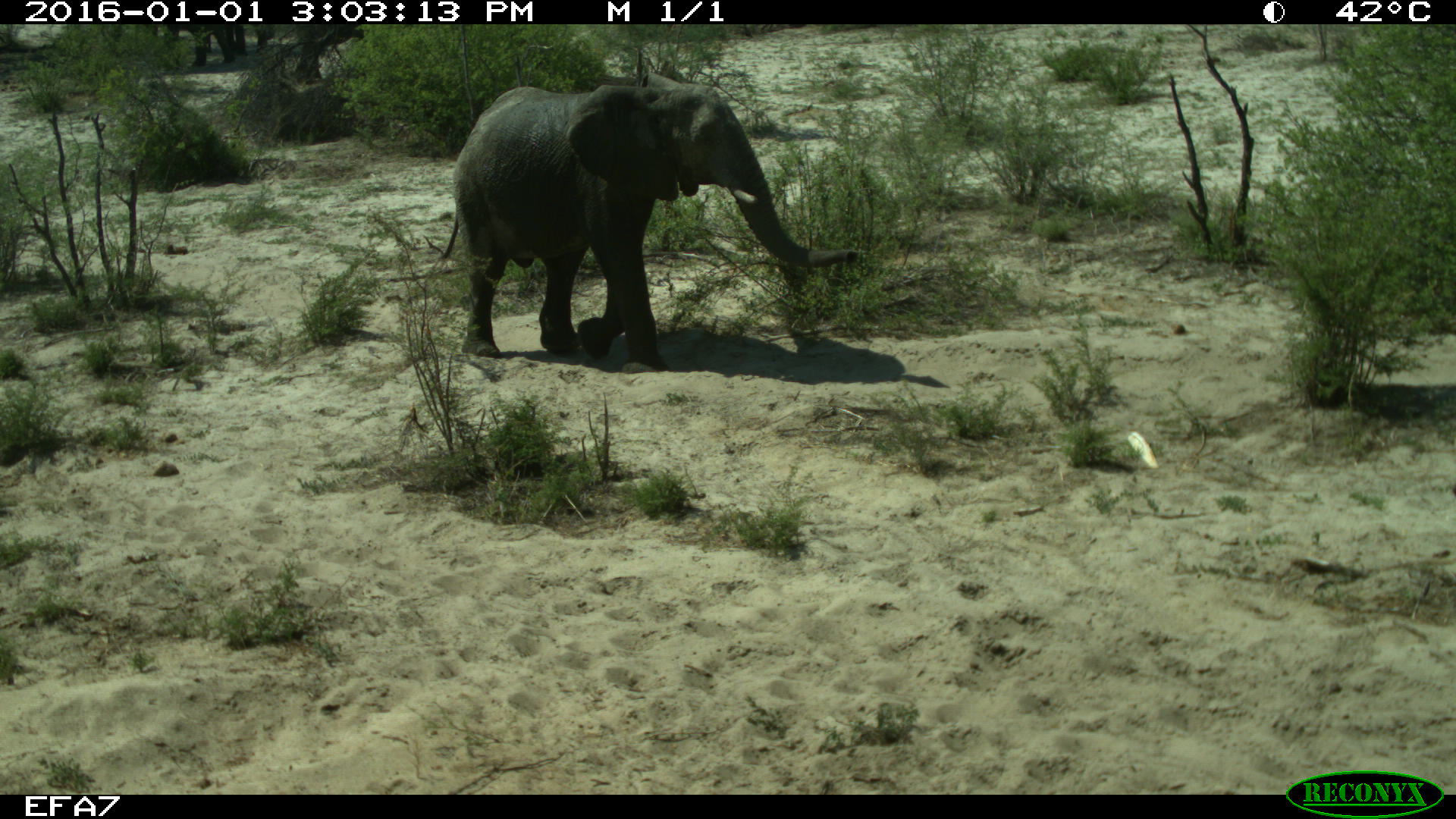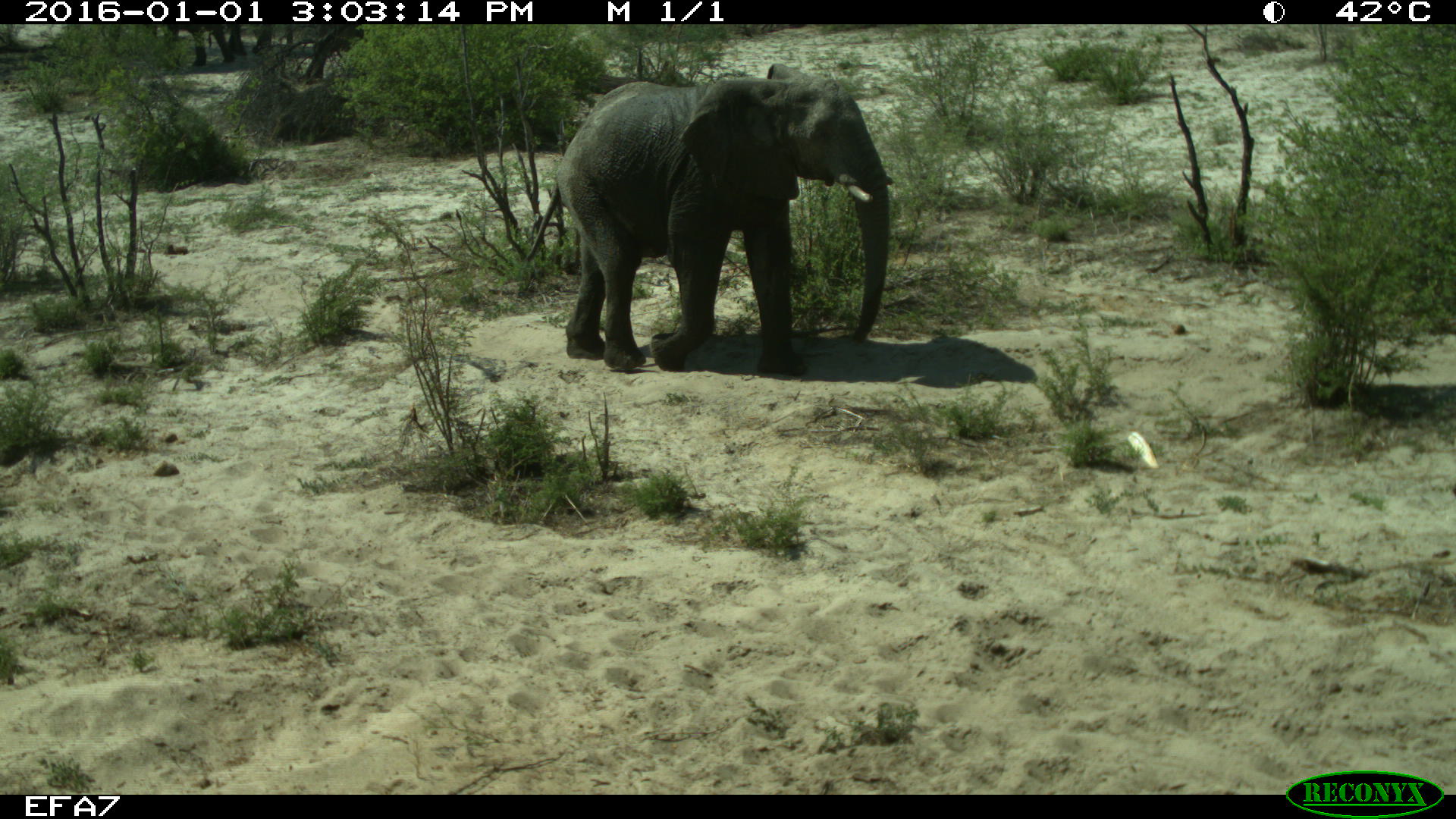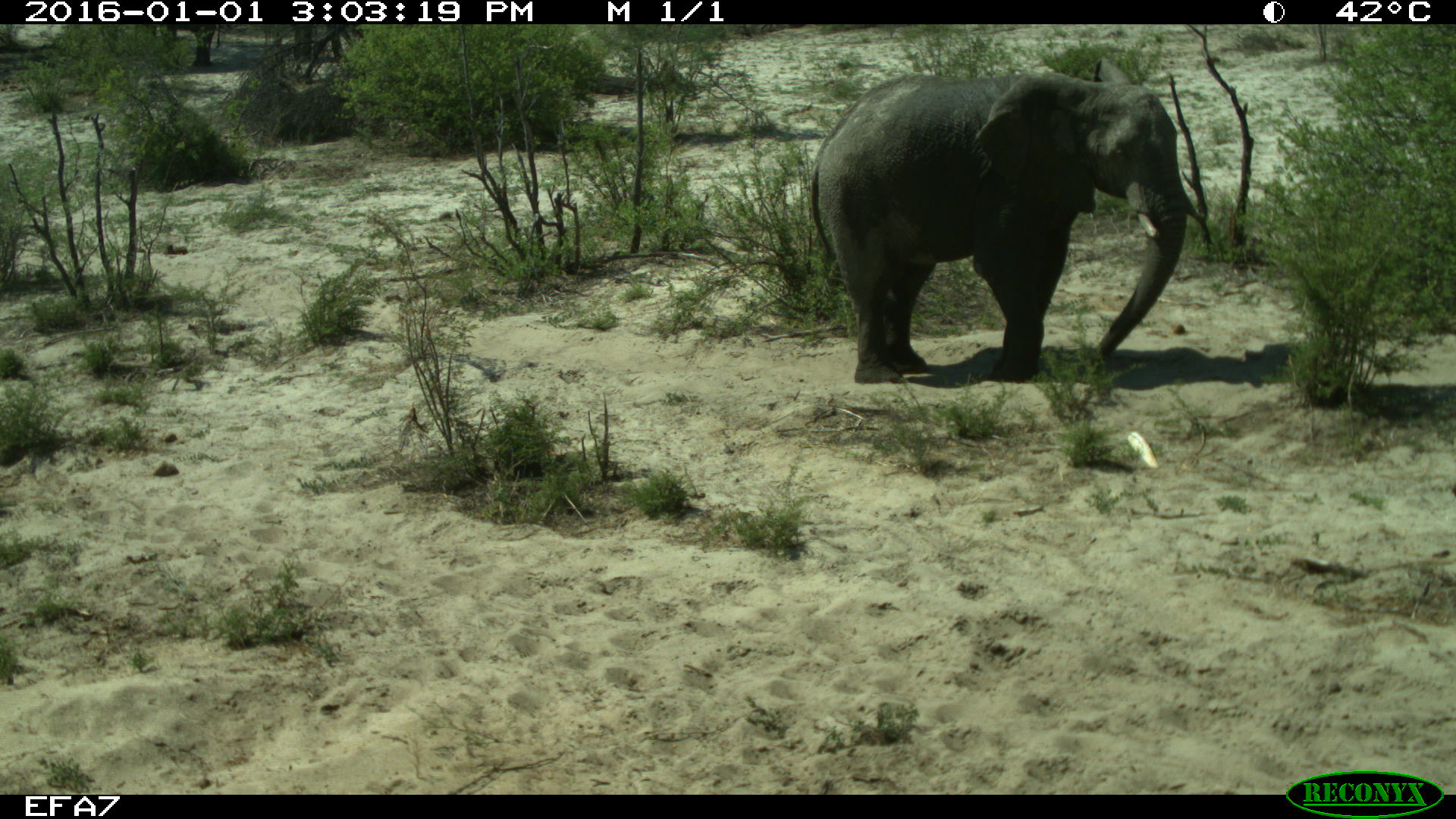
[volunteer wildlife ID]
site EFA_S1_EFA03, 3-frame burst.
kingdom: Animalia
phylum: Chordata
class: Mammalia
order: Proboscidea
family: Elephantidae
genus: Loxodonta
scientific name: Loxodonta africana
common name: african bush elephant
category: elephant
Elephant (african bush elephant) (Loxodonta africana), count 4. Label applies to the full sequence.